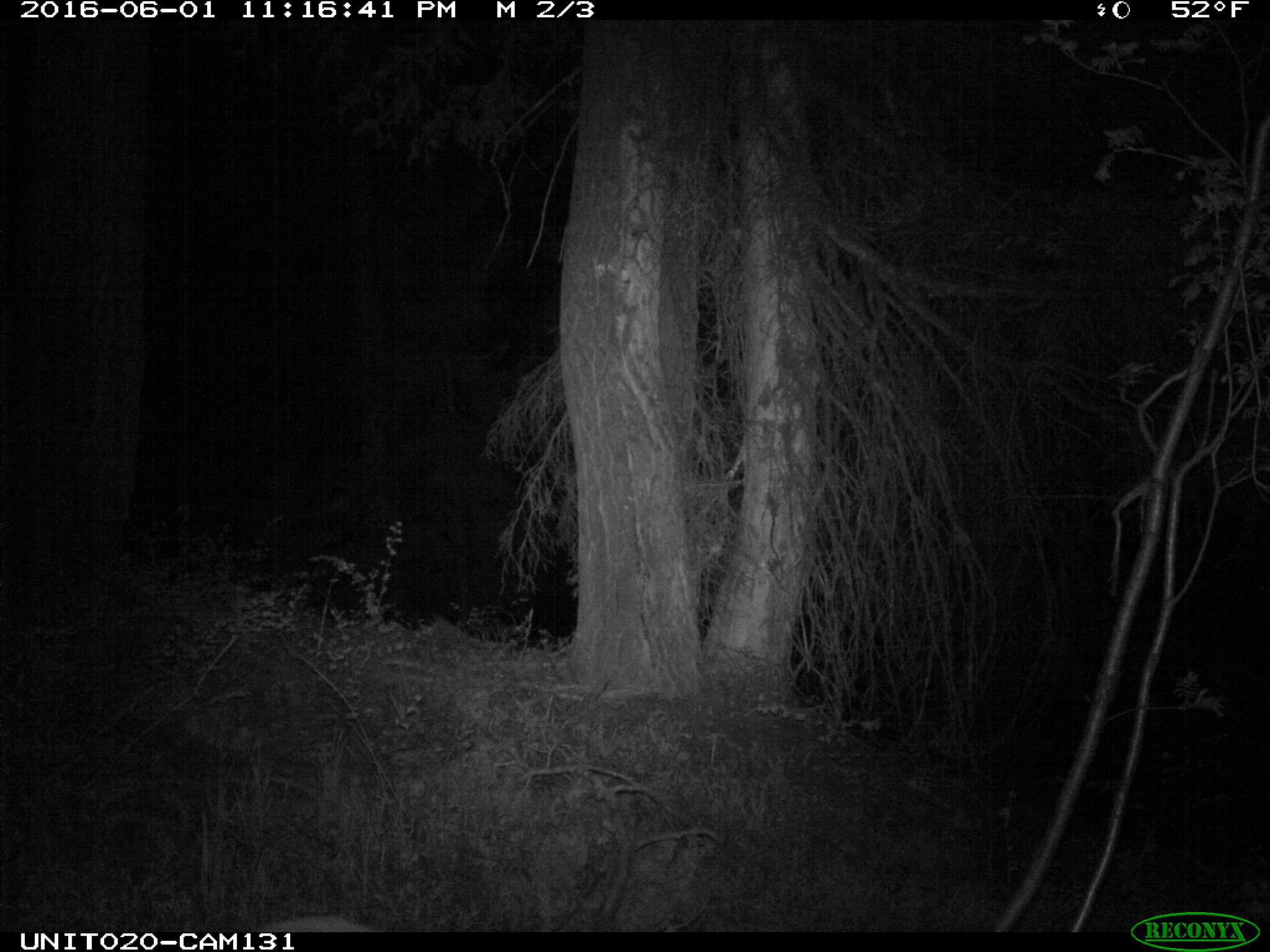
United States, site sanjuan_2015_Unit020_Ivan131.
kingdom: Animalia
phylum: Chordata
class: Mammalia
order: Artiodactyla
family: Cervidae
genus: Odocoileus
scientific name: Odocoileus hemionus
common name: mule deer